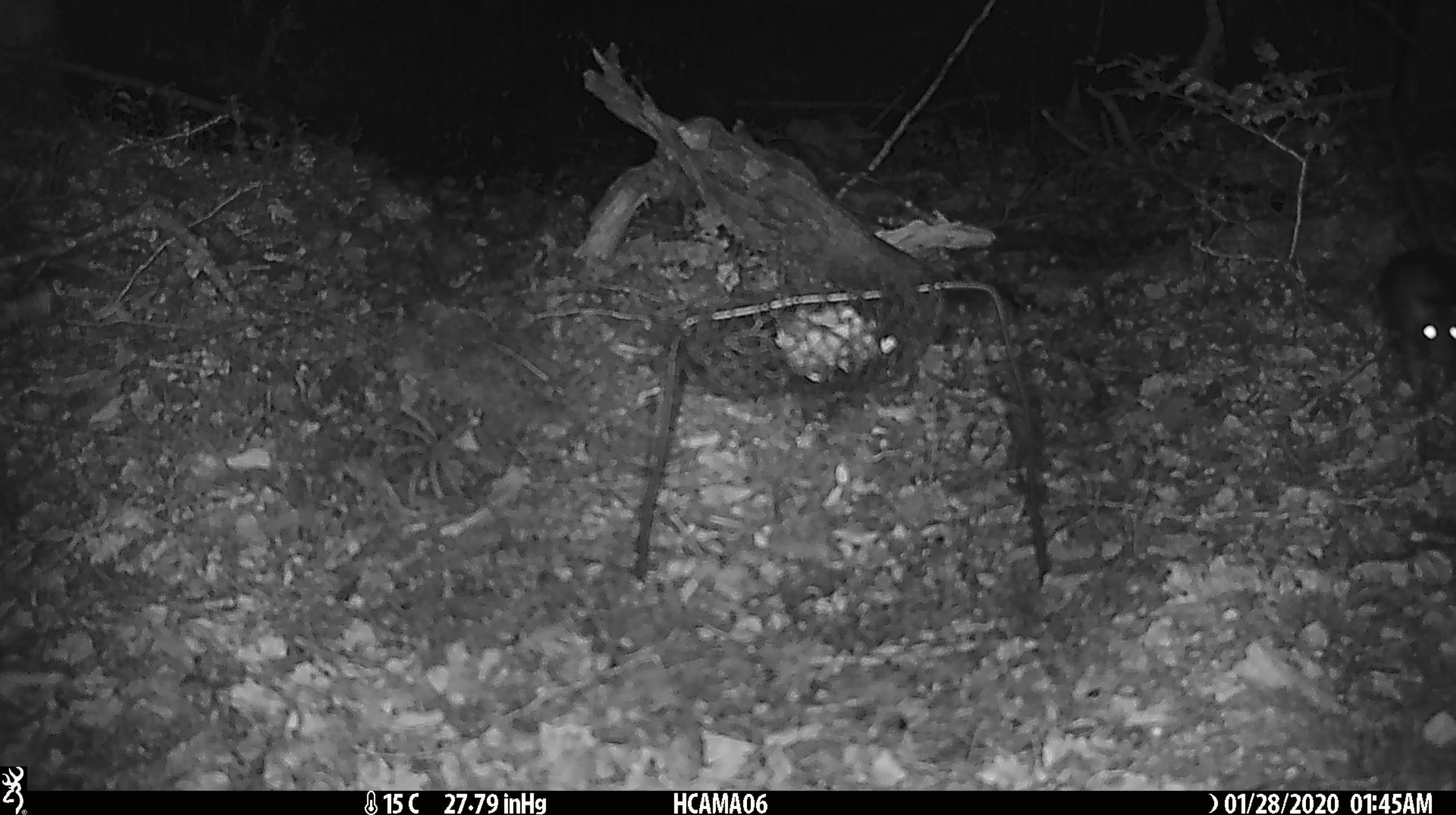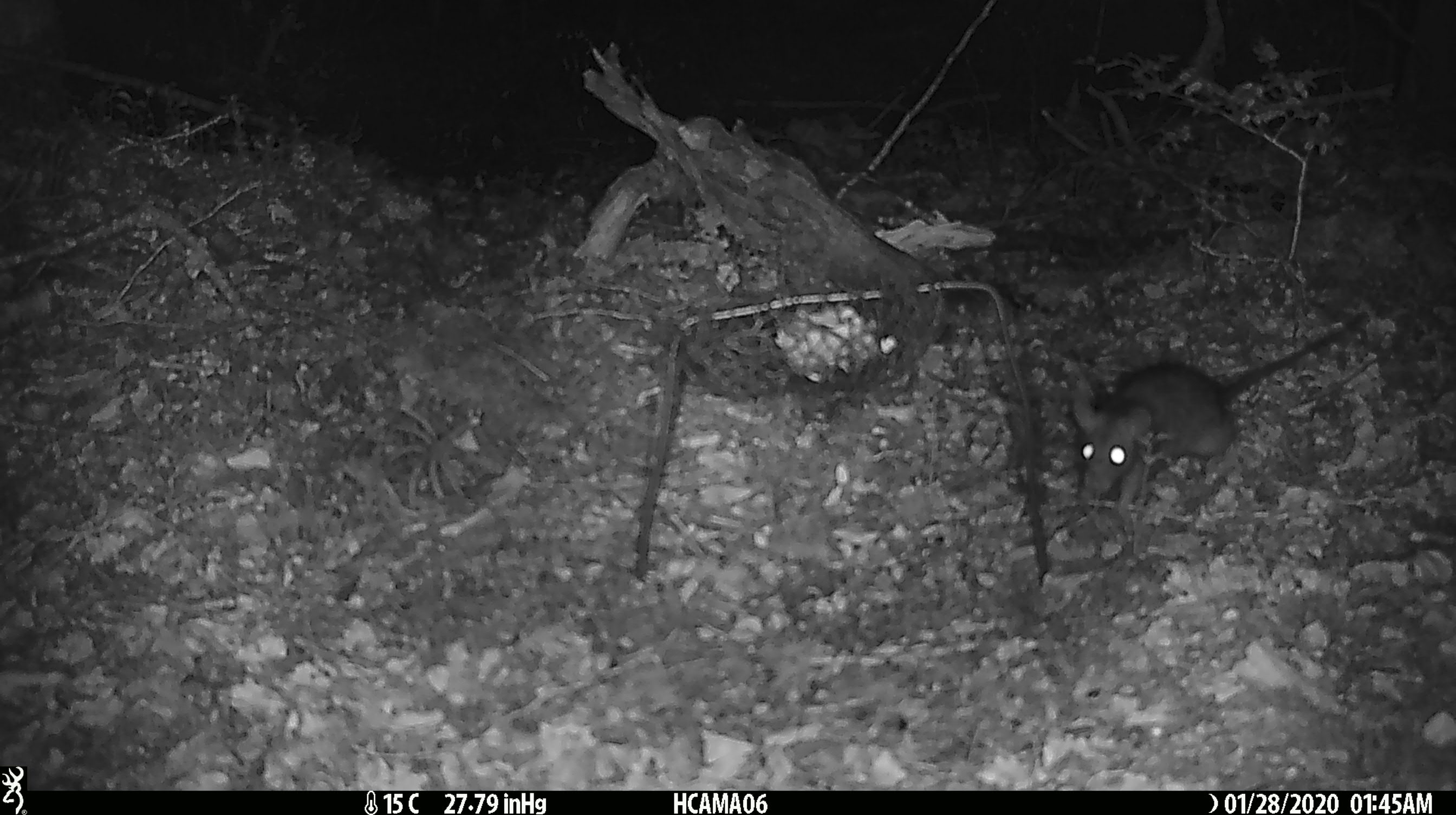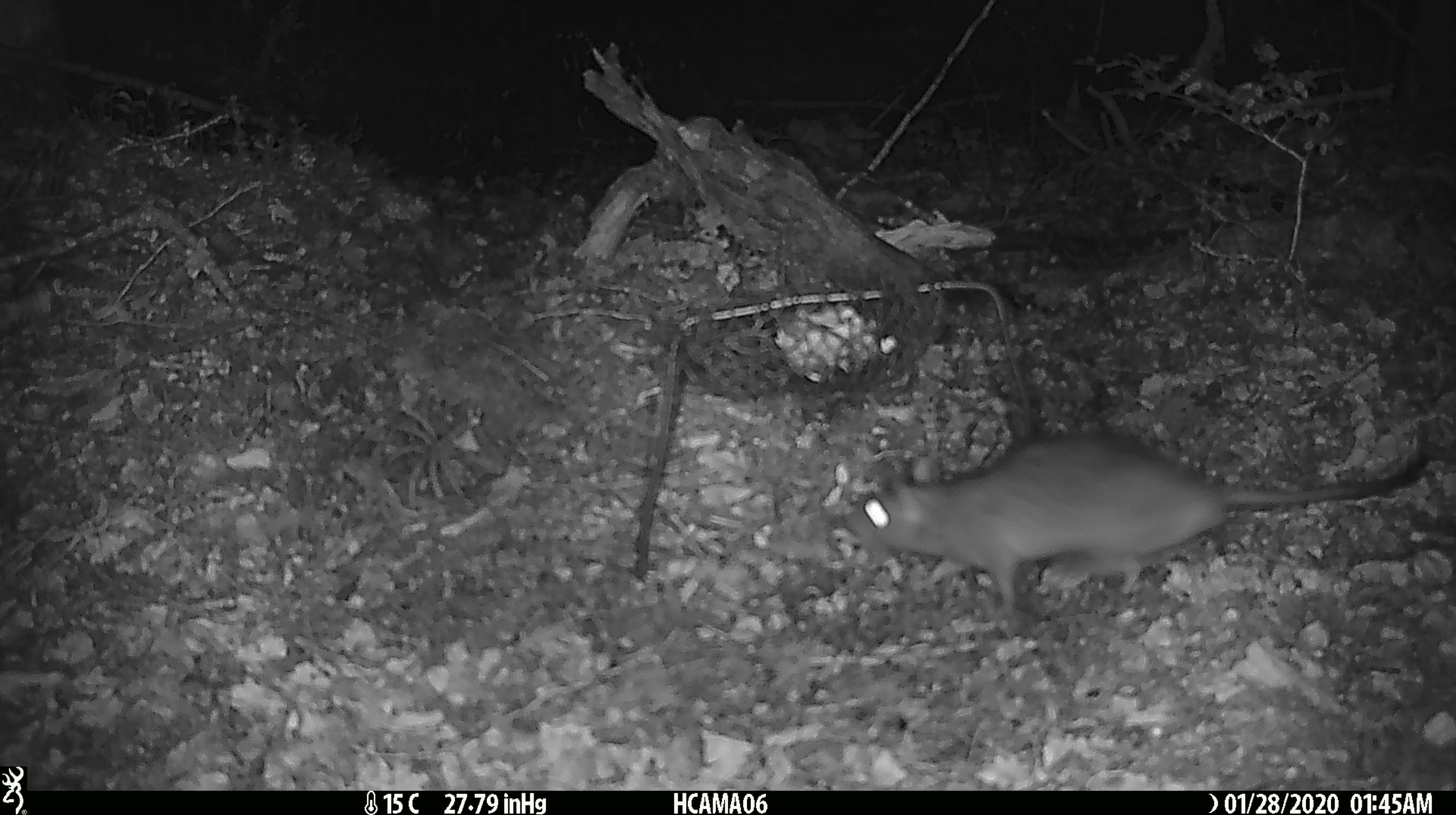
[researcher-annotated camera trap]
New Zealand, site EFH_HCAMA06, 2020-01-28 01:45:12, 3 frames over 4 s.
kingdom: Animalia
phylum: Chordata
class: Mammalia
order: Rodentia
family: Muridae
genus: Rattus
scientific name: Rattus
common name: rat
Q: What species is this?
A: Rat (Rattus).